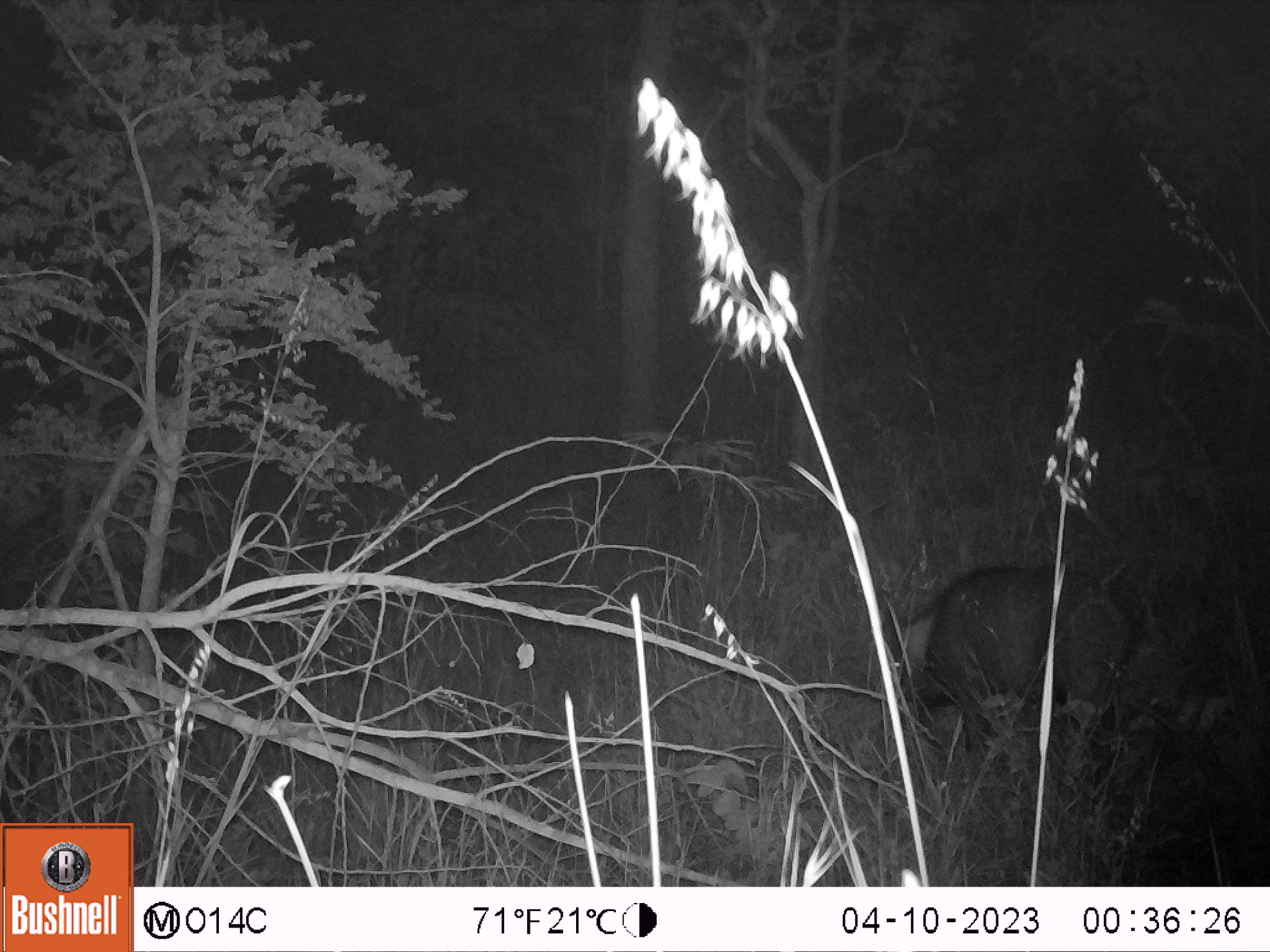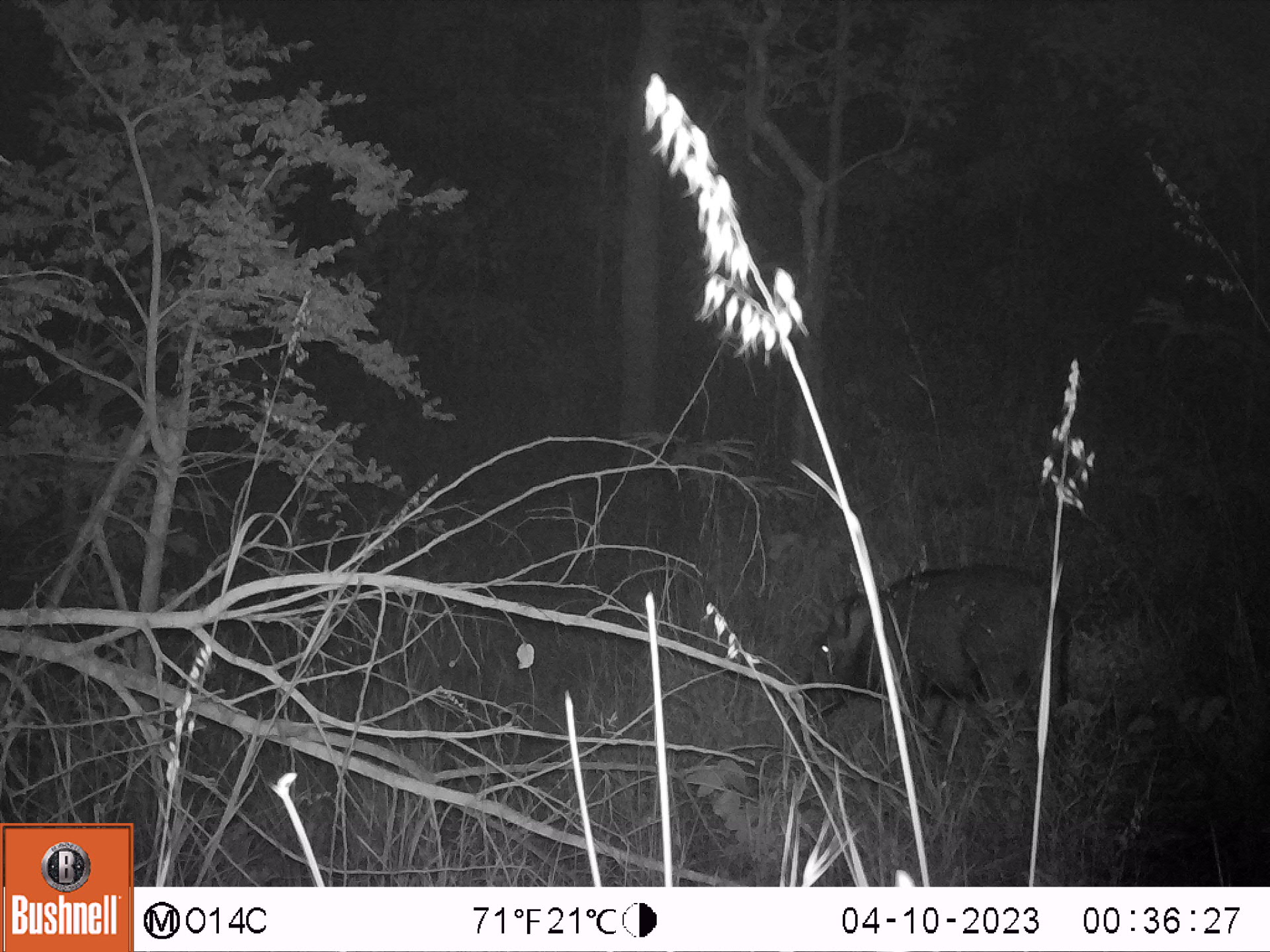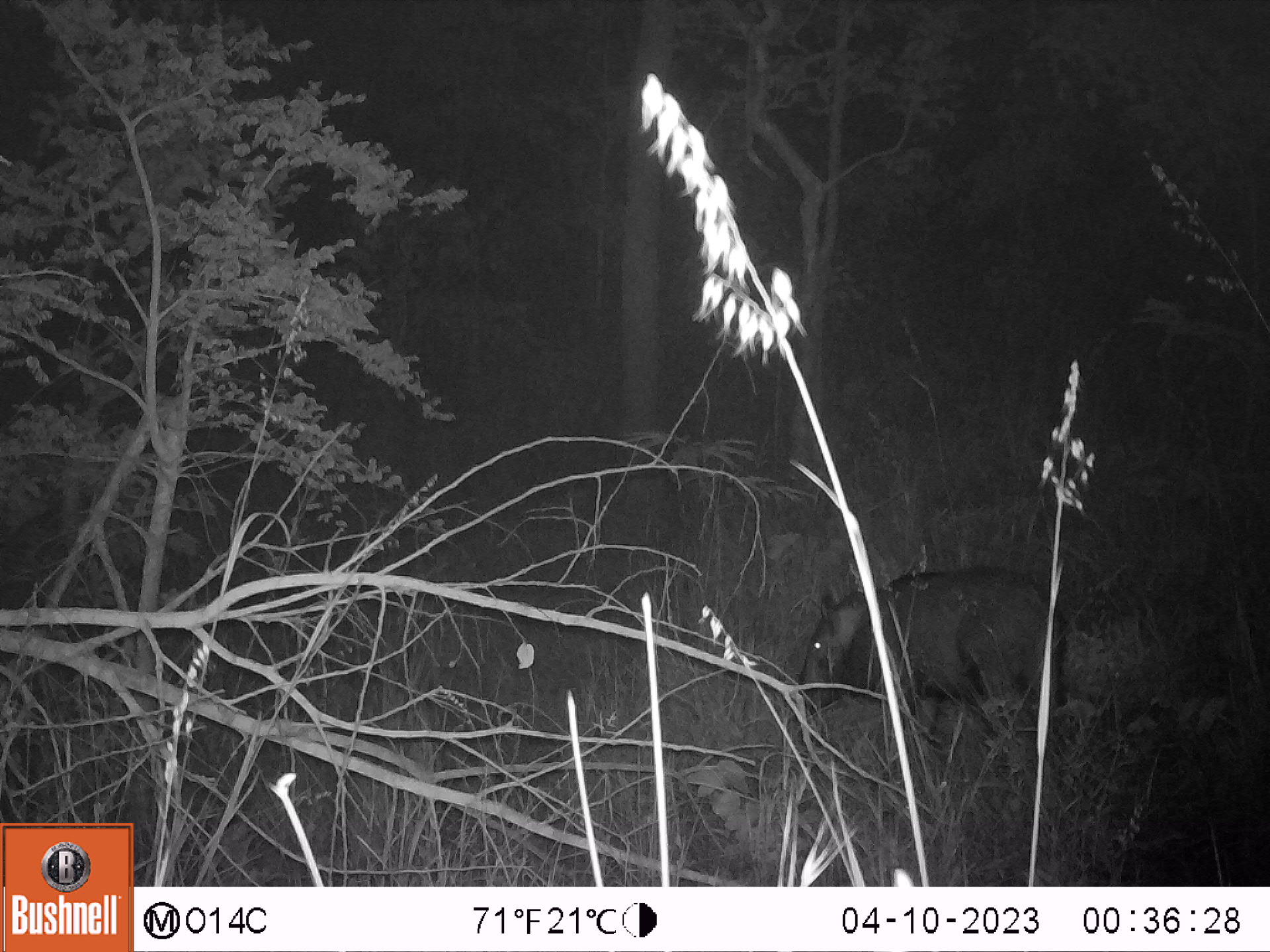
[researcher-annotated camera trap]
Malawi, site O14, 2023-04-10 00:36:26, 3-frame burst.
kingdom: Animalia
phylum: Chordata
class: Mammalia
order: Artiodactyla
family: Suidae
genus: Potamochoerus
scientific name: Potamochoerus larvatus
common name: bushpig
Bushpig (Potamochoerus larvatus), count 1.